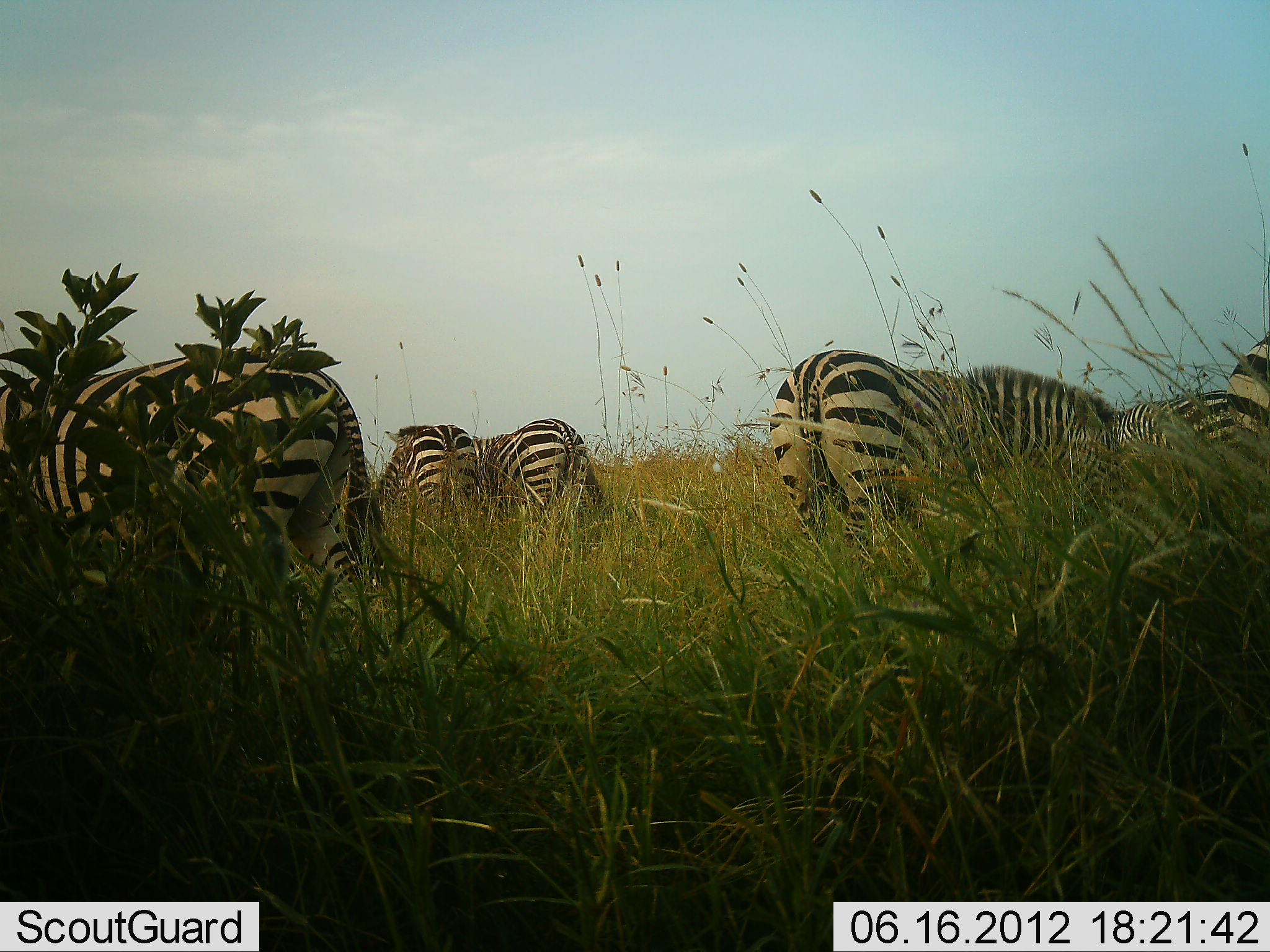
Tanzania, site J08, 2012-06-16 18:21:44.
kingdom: Animalia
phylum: Chordata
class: Mammalia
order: Perissodactyla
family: Equidae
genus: Equus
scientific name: Equus quagga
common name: plains zebra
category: zebra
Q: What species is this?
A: Zebra (plains zebra) (Equus quagga).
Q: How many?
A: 5.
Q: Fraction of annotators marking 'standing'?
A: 50%.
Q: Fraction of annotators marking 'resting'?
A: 0%.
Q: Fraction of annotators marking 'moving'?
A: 0%.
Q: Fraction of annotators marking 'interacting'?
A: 0%.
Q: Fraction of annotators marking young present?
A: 0%.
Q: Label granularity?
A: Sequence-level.